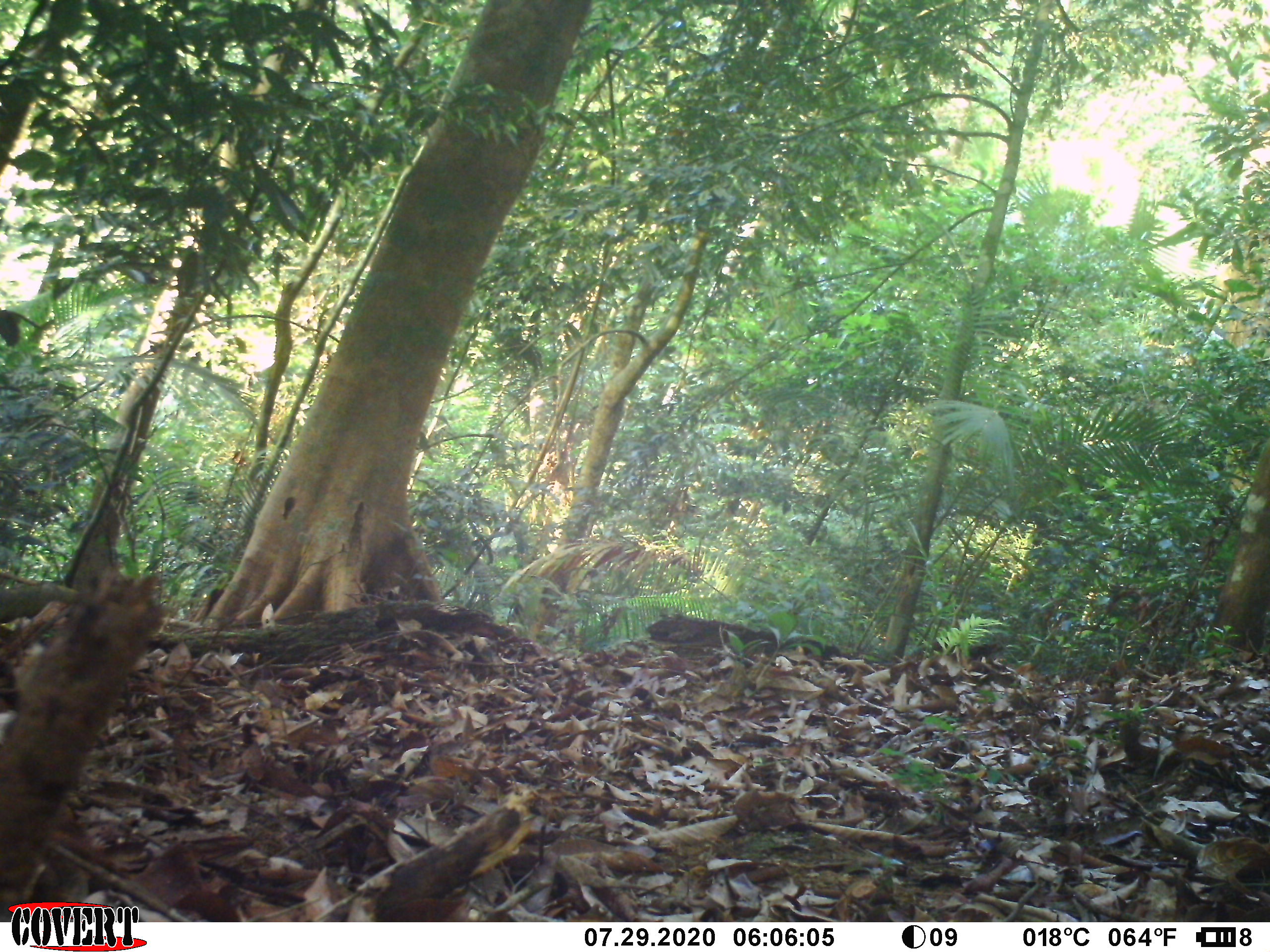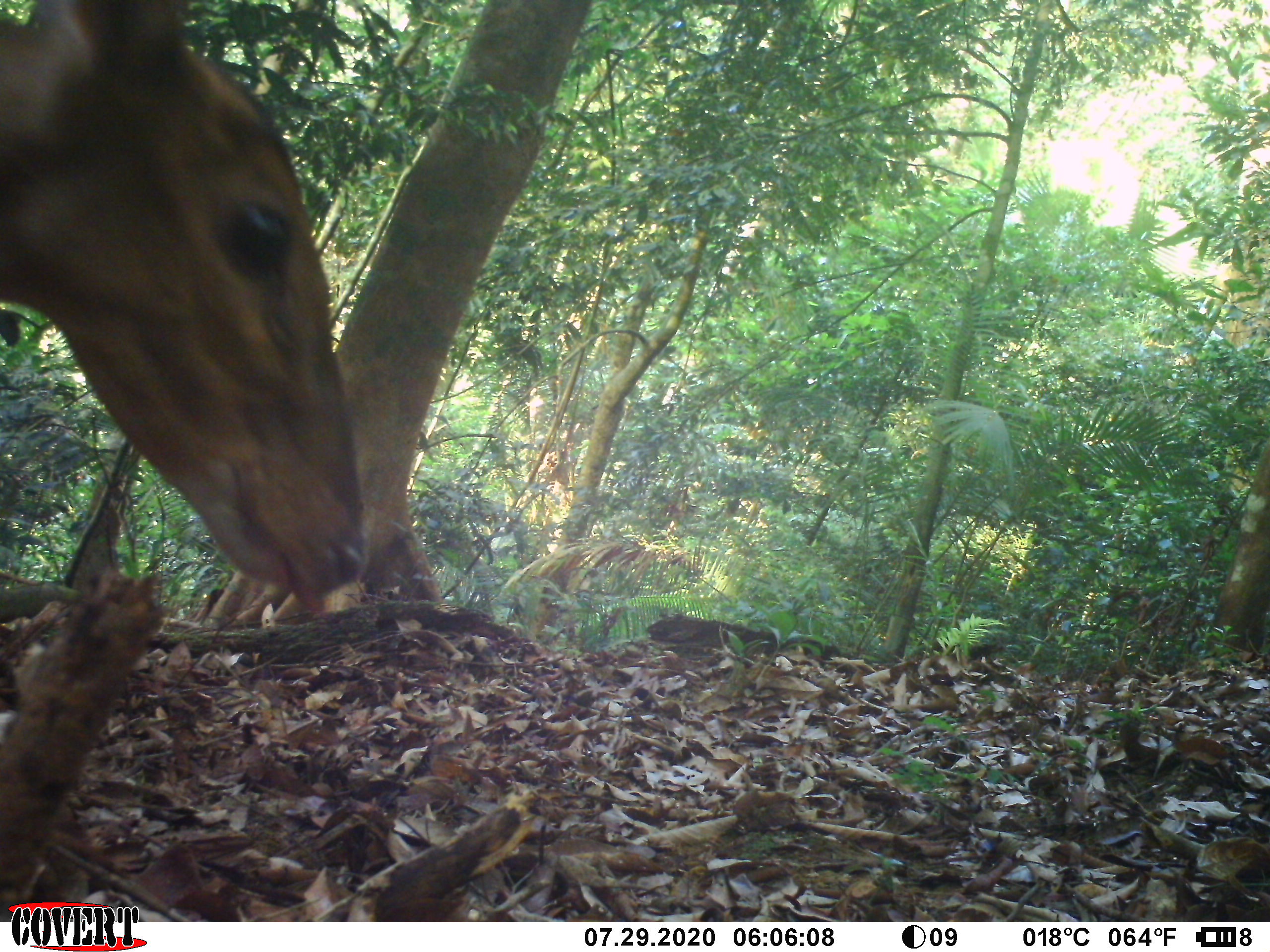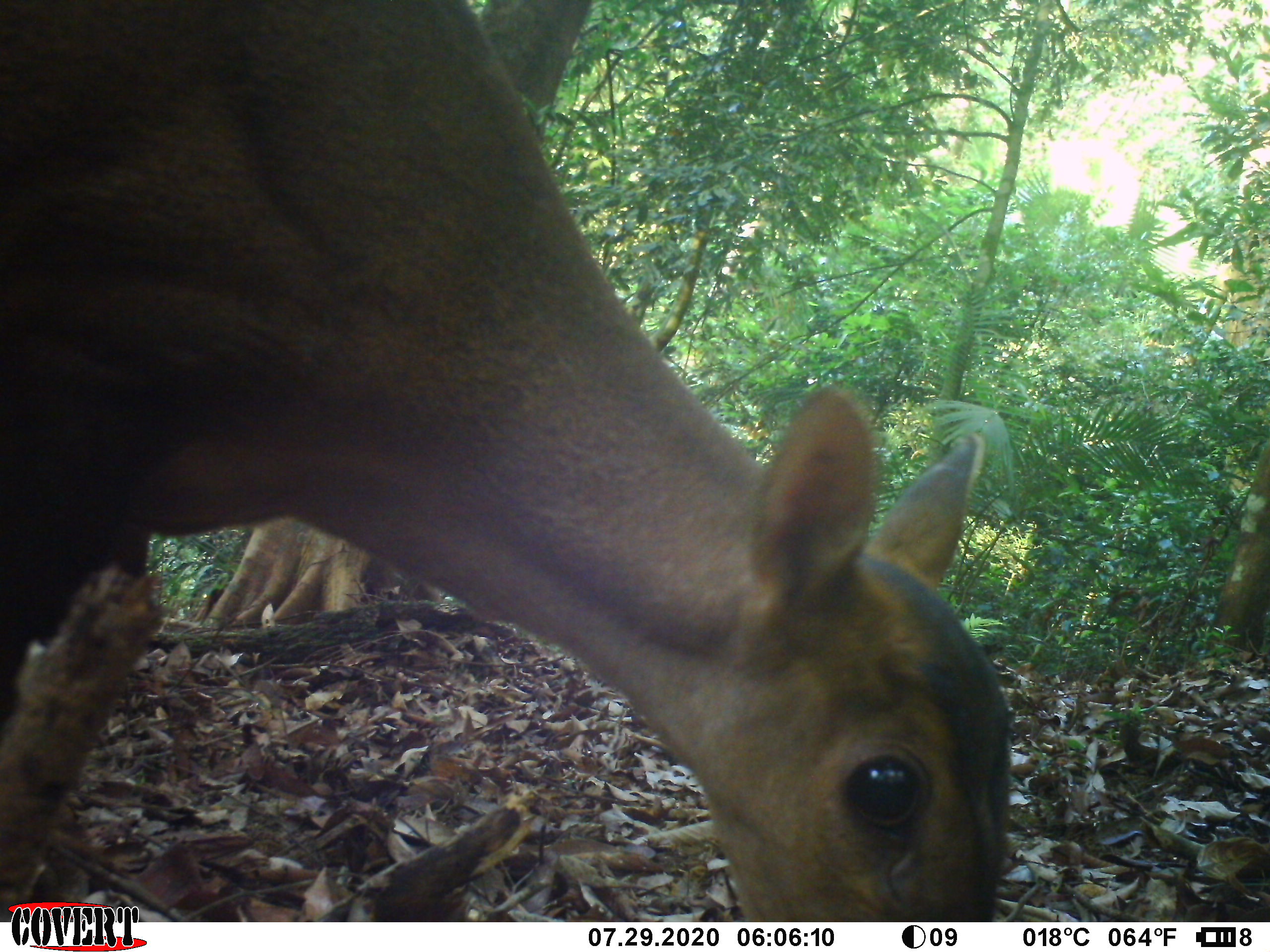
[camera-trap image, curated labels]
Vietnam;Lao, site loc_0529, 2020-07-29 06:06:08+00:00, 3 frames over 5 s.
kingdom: Animalia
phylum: Chordata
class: Mammalia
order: Artiodactyla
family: Cervidae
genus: Muntiacus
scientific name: Muntiacus vuquangensis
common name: large-antlered muntjac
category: large antlered muntjac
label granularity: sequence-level